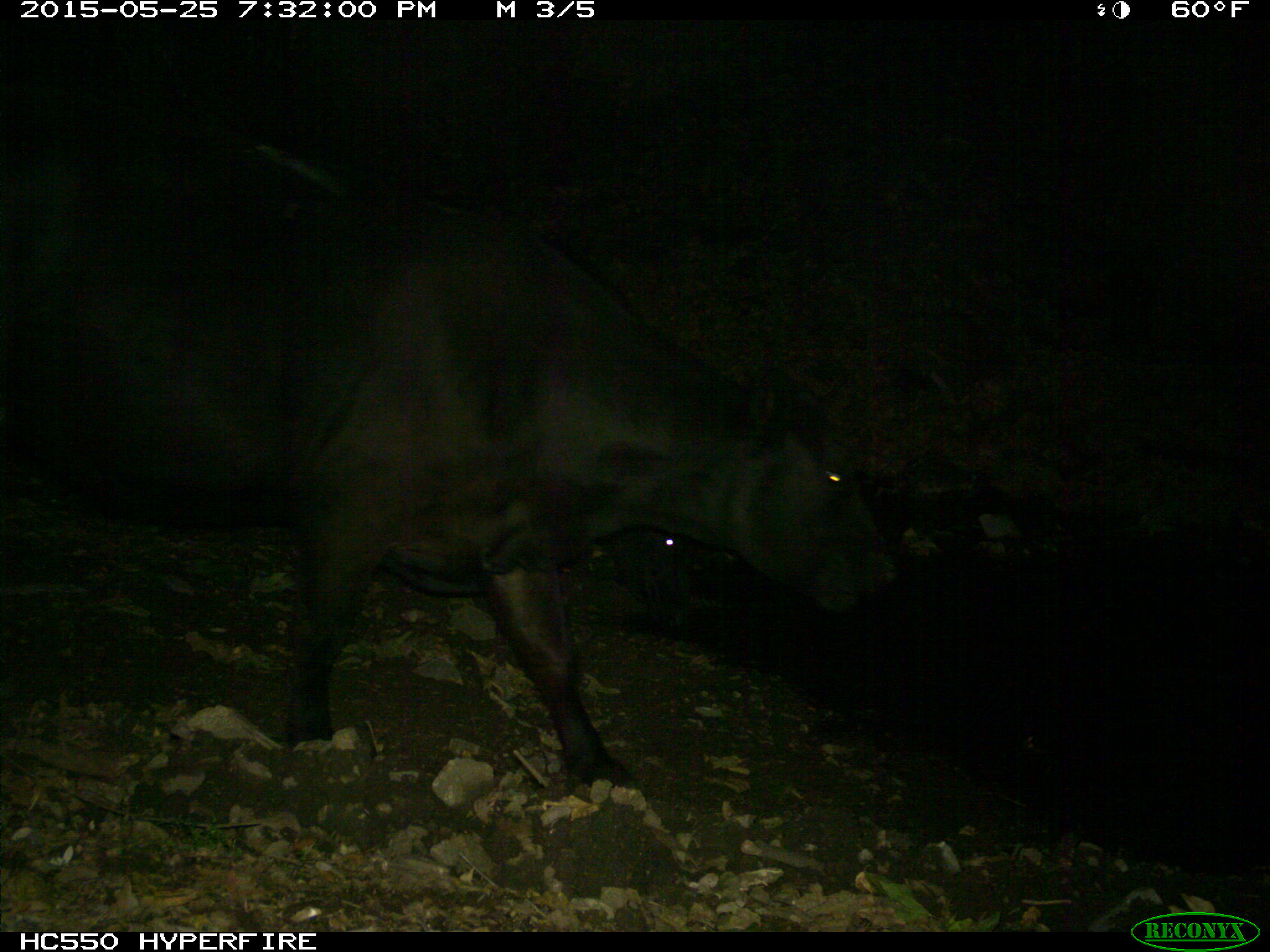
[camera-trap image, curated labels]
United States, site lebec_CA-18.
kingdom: Animalia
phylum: Chordata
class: Mammalia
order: Artiodactyla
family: Bovidae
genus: Bos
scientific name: Bos taurus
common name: domestic cow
Bos taurus (domestic cow).